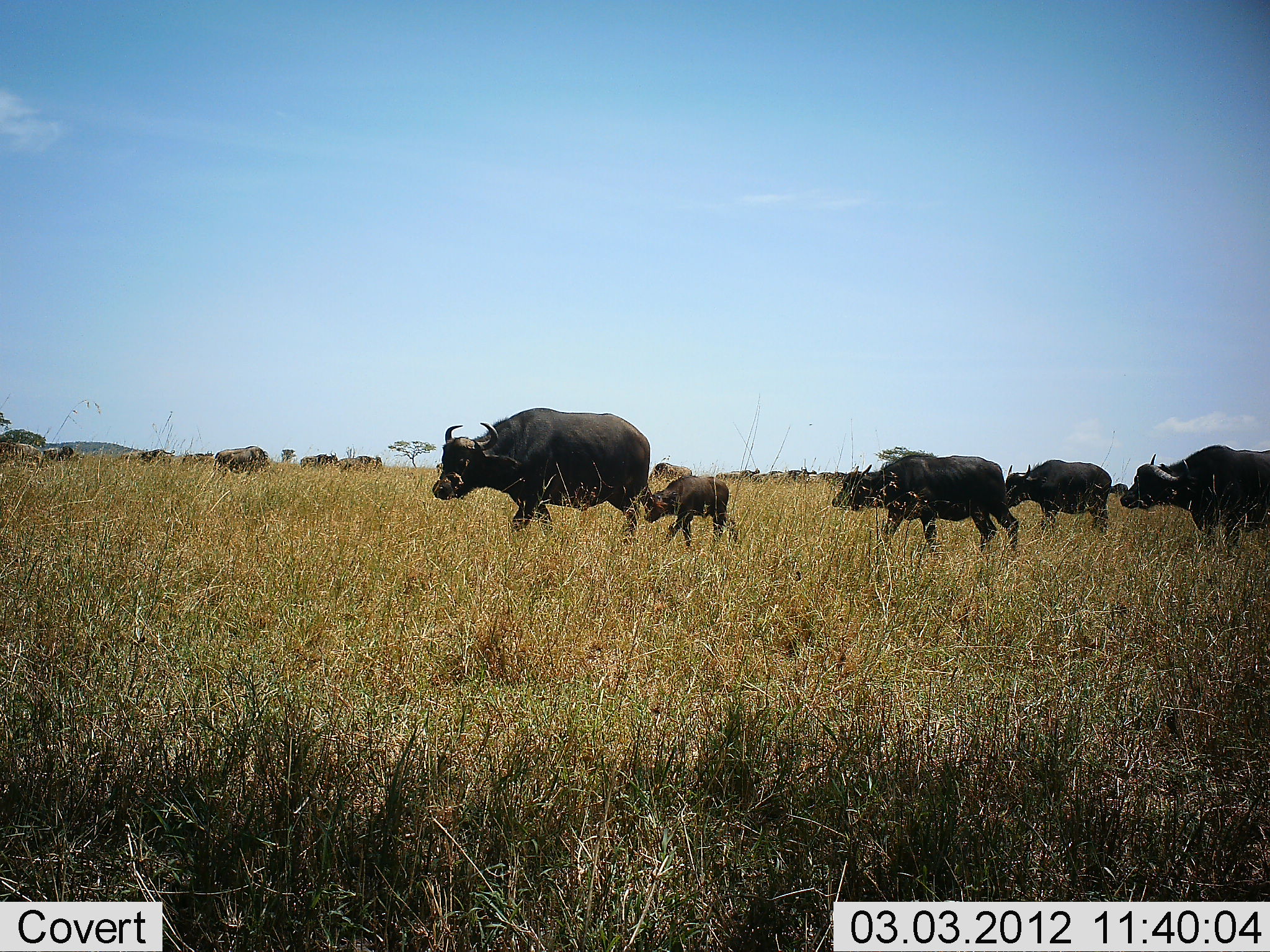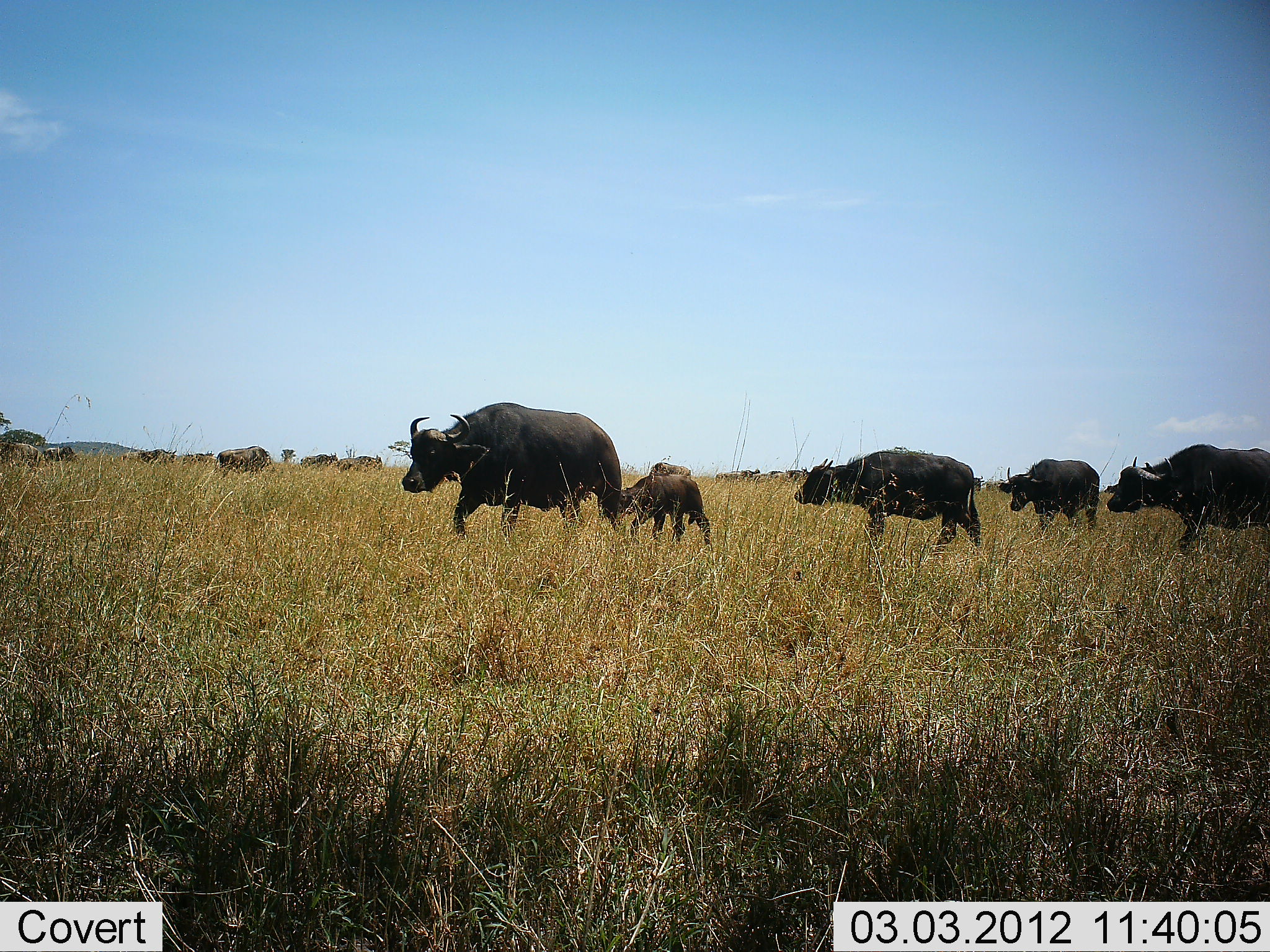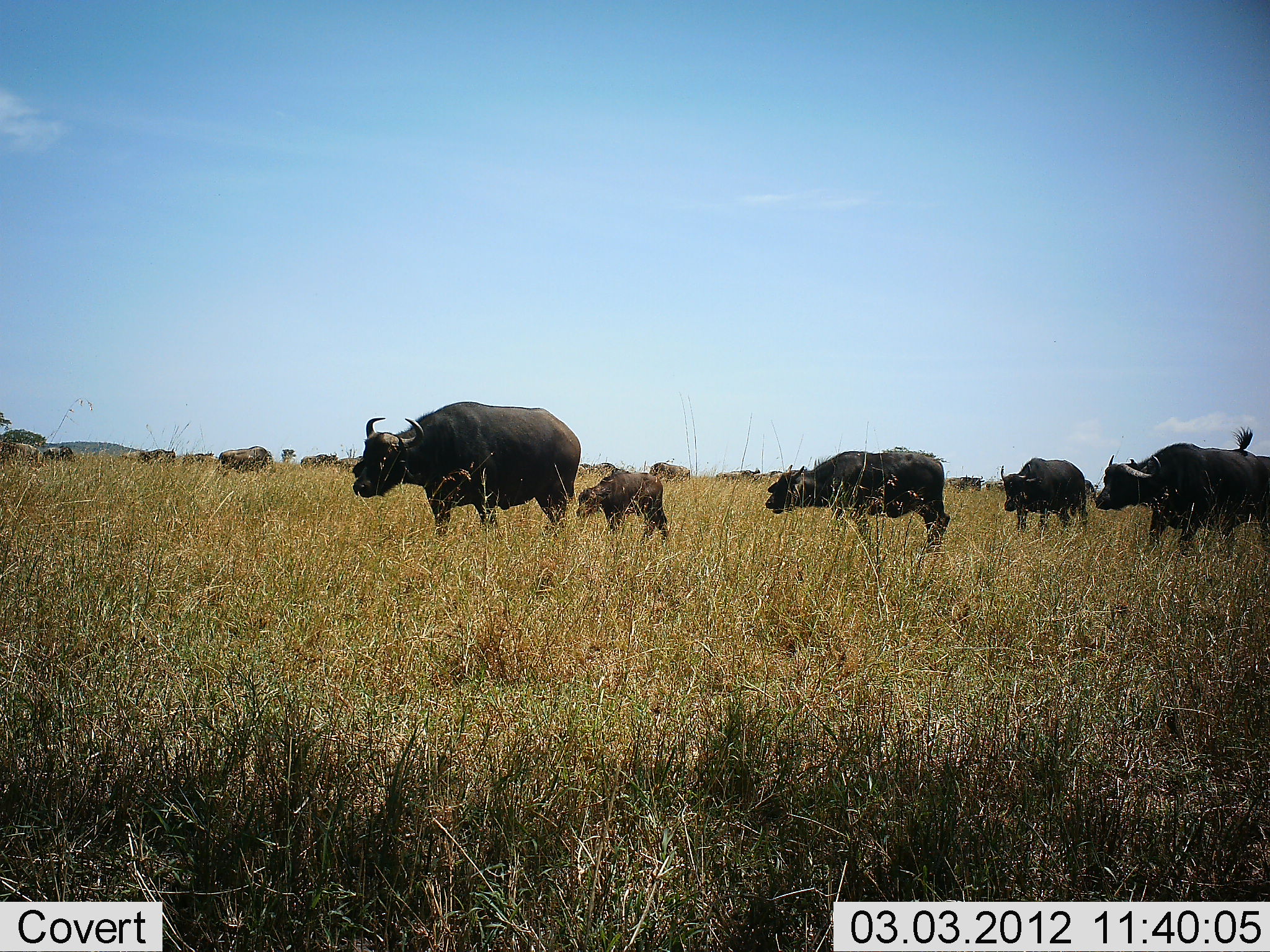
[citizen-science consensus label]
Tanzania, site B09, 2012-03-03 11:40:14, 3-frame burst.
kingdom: Animalia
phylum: Chordata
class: Mammalia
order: Artiodactyla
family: Bovidae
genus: Syncerus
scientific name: Syncerus caffer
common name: cape buffalo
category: buffalo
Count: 5.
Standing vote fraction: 15%.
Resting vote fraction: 0%.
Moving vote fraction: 100%.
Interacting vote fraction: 0%.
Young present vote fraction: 100%.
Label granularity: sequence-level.